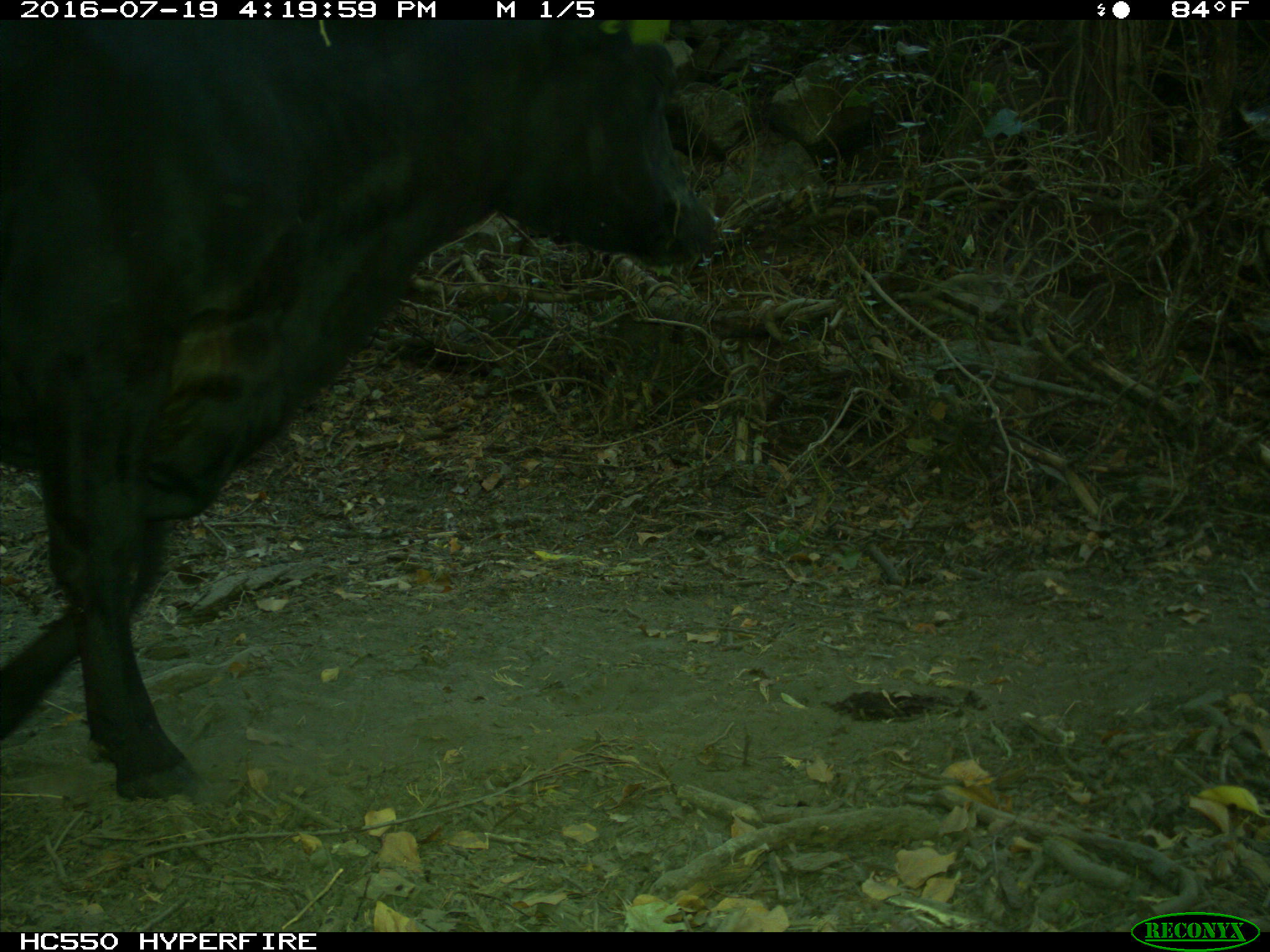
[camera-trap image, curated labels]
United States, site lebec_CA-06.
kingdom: Animalia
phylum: Chordata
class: Mammalia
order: Artiodactyla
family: Bovidae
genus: Bos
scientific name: Bos taurus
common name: domestic cow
Bos taurus (domestic cow).